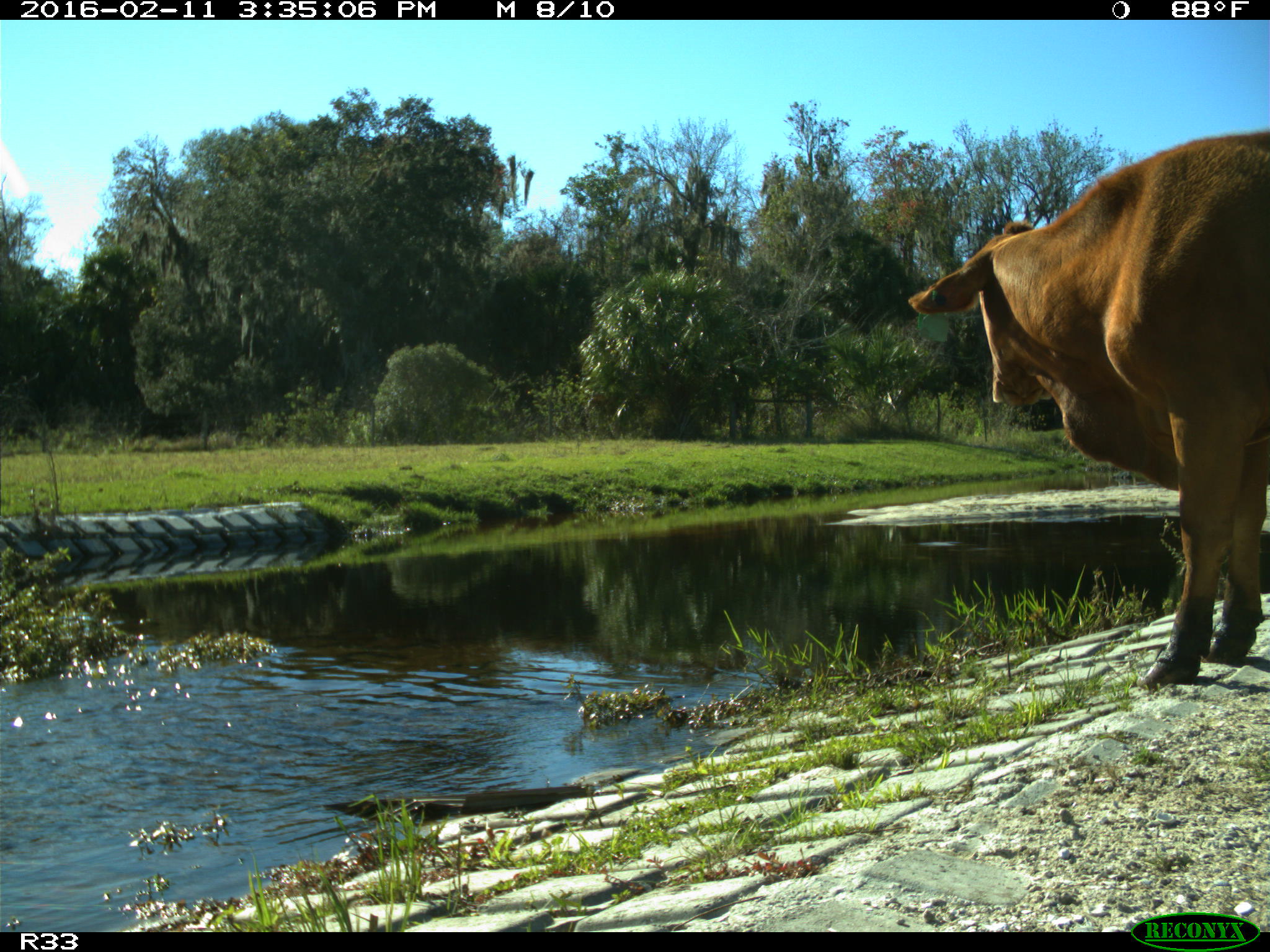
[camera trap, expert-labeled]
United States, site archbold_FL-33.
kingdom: Animalia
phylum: Chordata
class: Mammalia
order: Artiodactyla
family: Bovidae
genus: Bos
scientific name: Bos taurus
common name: domestic cow